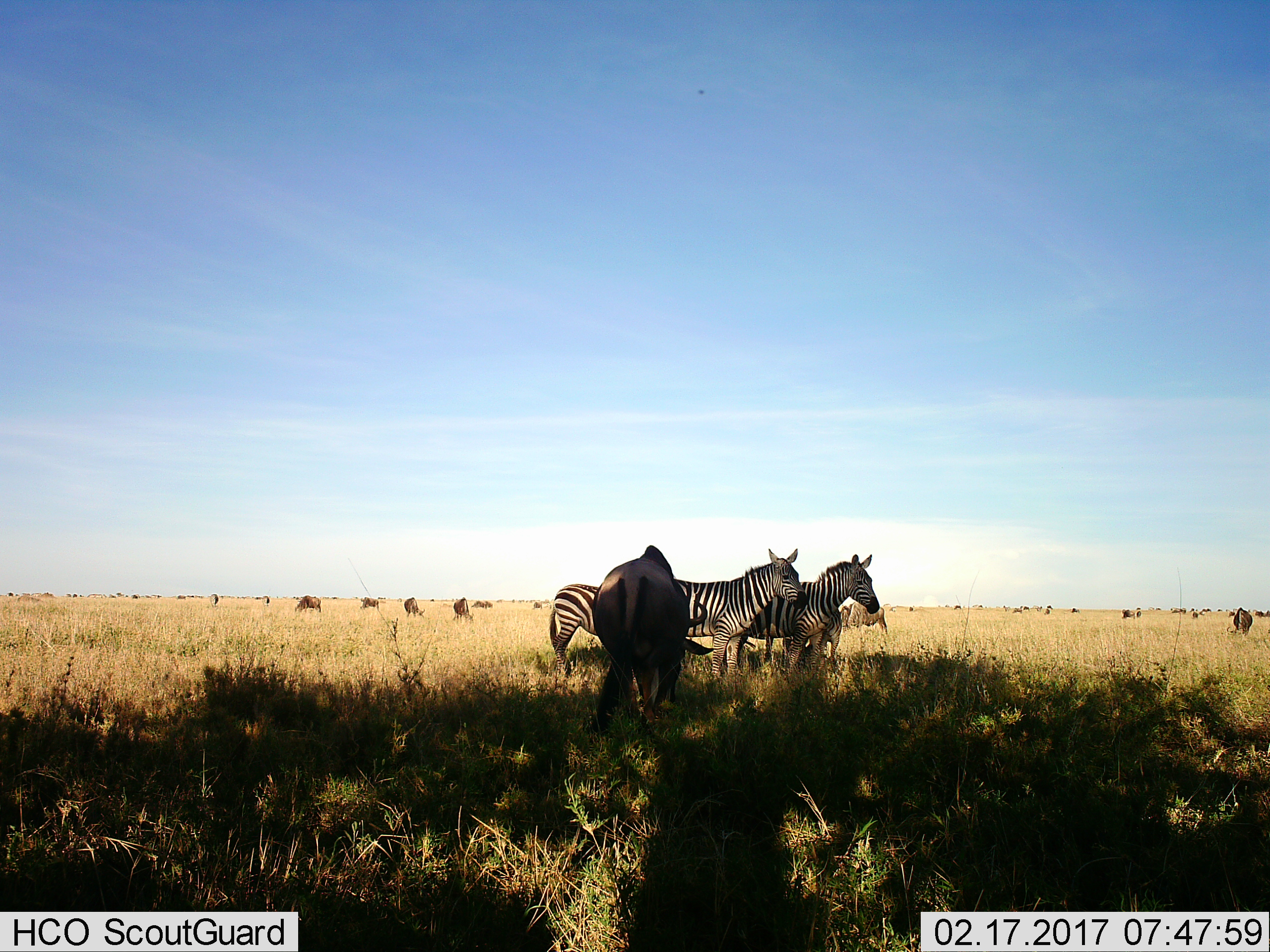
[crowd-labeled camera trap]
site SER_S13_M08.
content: unidentified animal